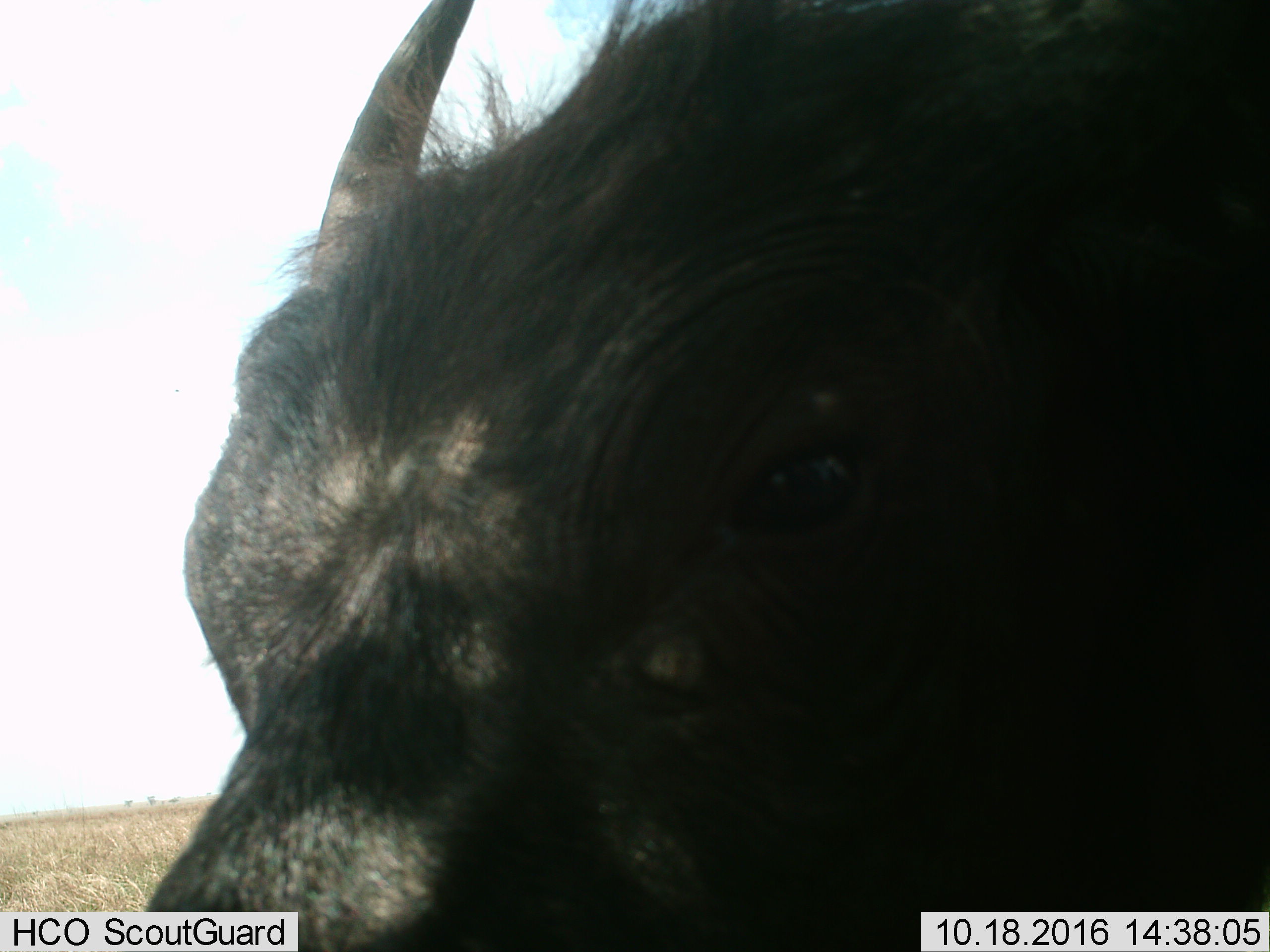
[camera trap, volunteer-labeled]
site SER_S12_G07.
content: unidentified animal